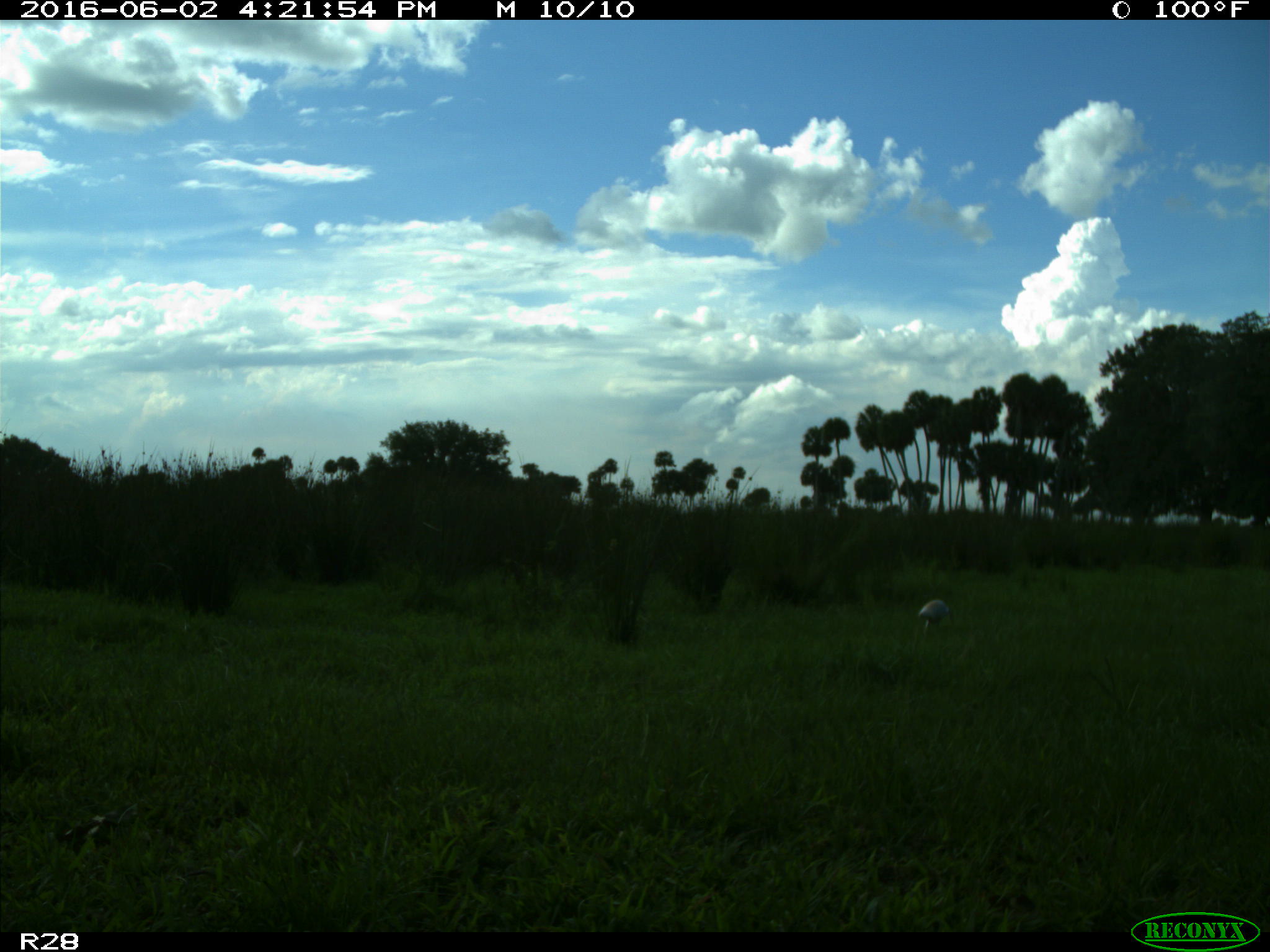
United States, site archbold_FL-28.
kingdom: Animalia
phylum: Chordata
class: Mammalia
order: Artiodactyla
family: Bovidae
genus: Bos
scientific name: Bos taurus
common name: domestic cow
Bos taurus (domestic cow).